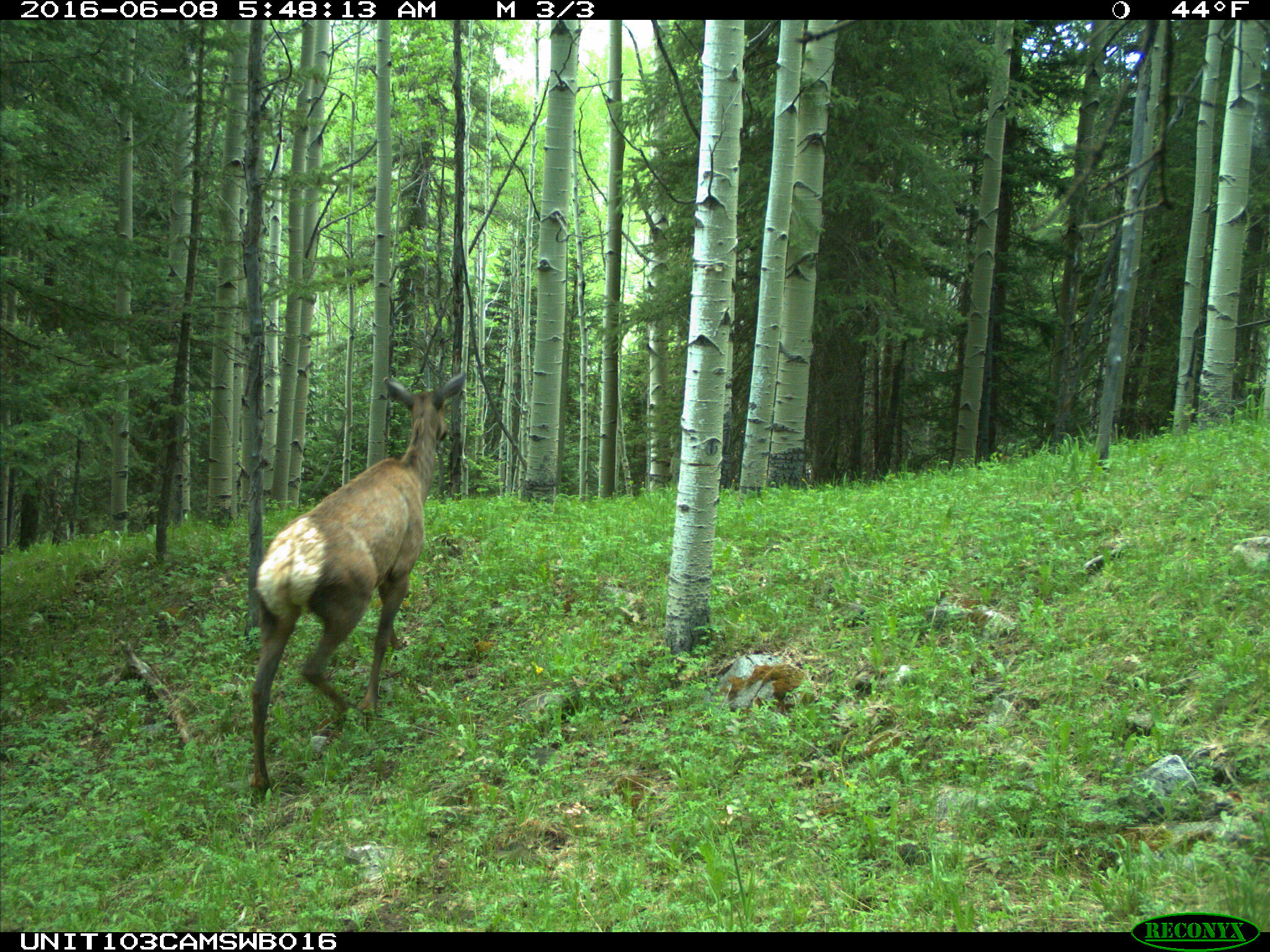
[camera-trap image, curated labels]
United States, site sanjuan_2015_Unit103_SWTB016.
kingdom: Animalia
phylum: Chordata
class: Mammalia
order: Artiodactyla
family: Cervidae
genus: Cervus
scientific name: Cervus elaphus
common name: red deer